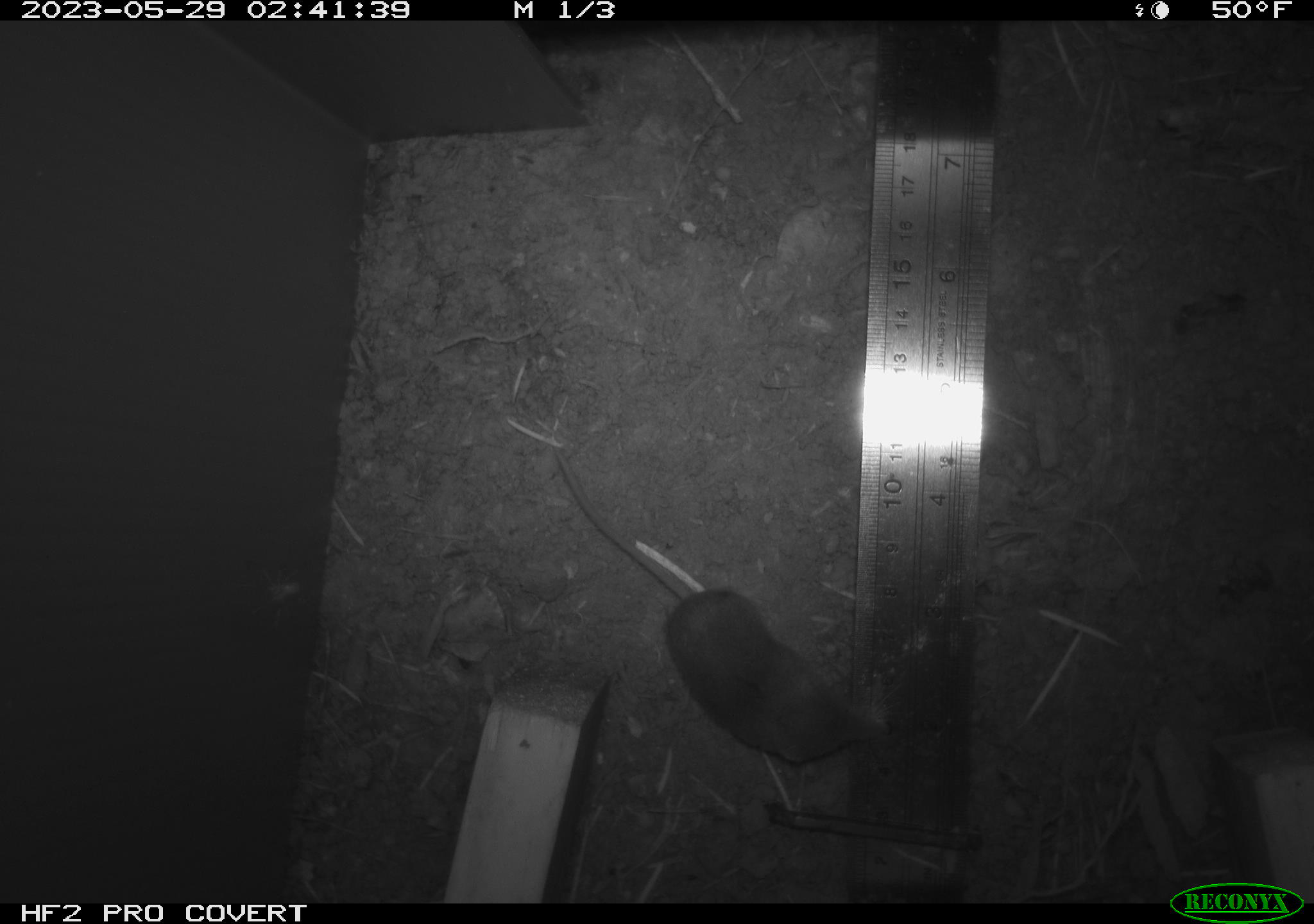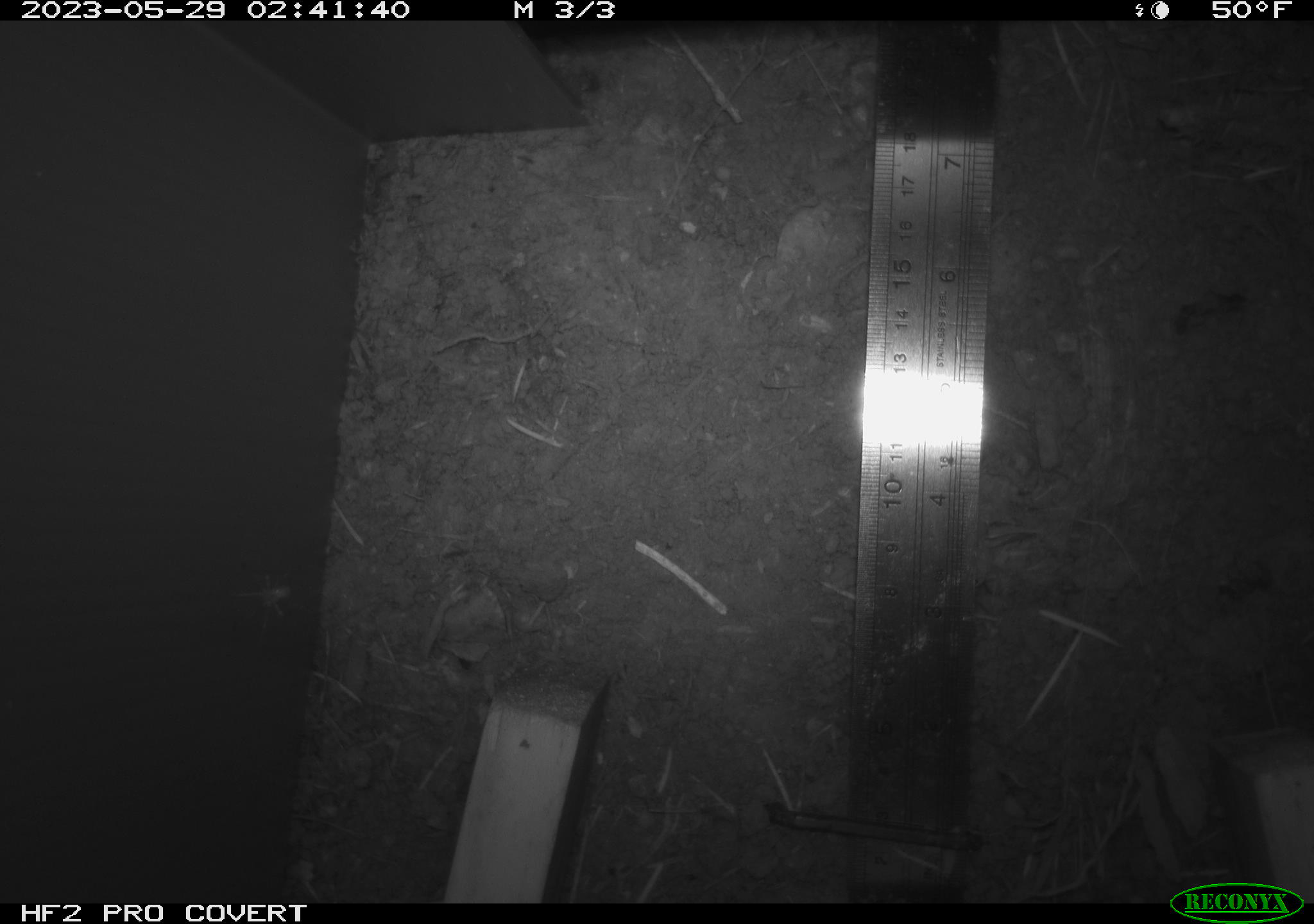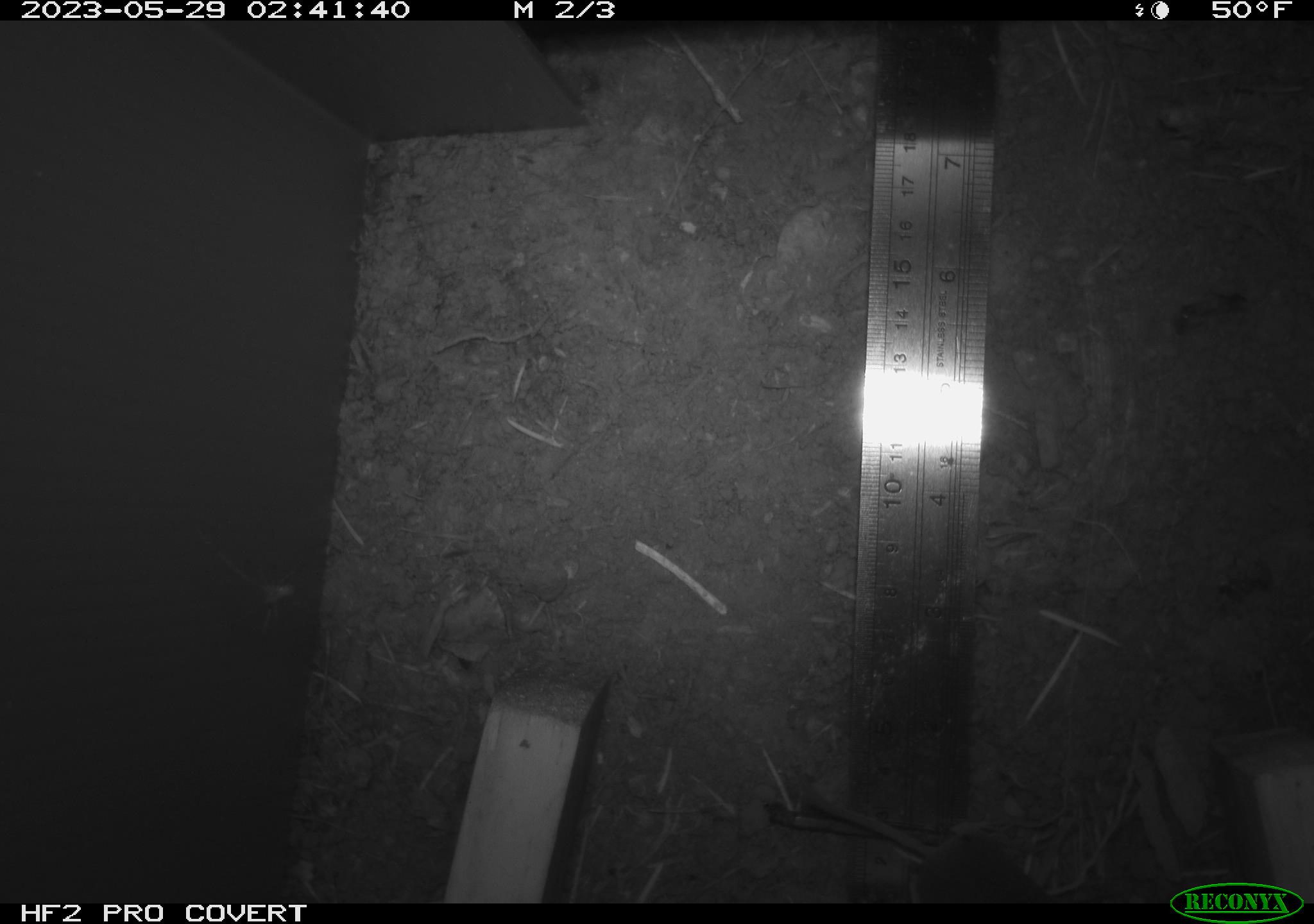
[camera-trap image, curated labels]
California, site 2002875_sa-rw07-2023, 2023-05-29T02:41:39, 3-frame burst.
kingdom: Animalia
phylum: Chordata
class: Mammalia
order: Eulipotyphla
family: Soricidae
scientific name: Soricidae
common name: shrews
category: soricidae family